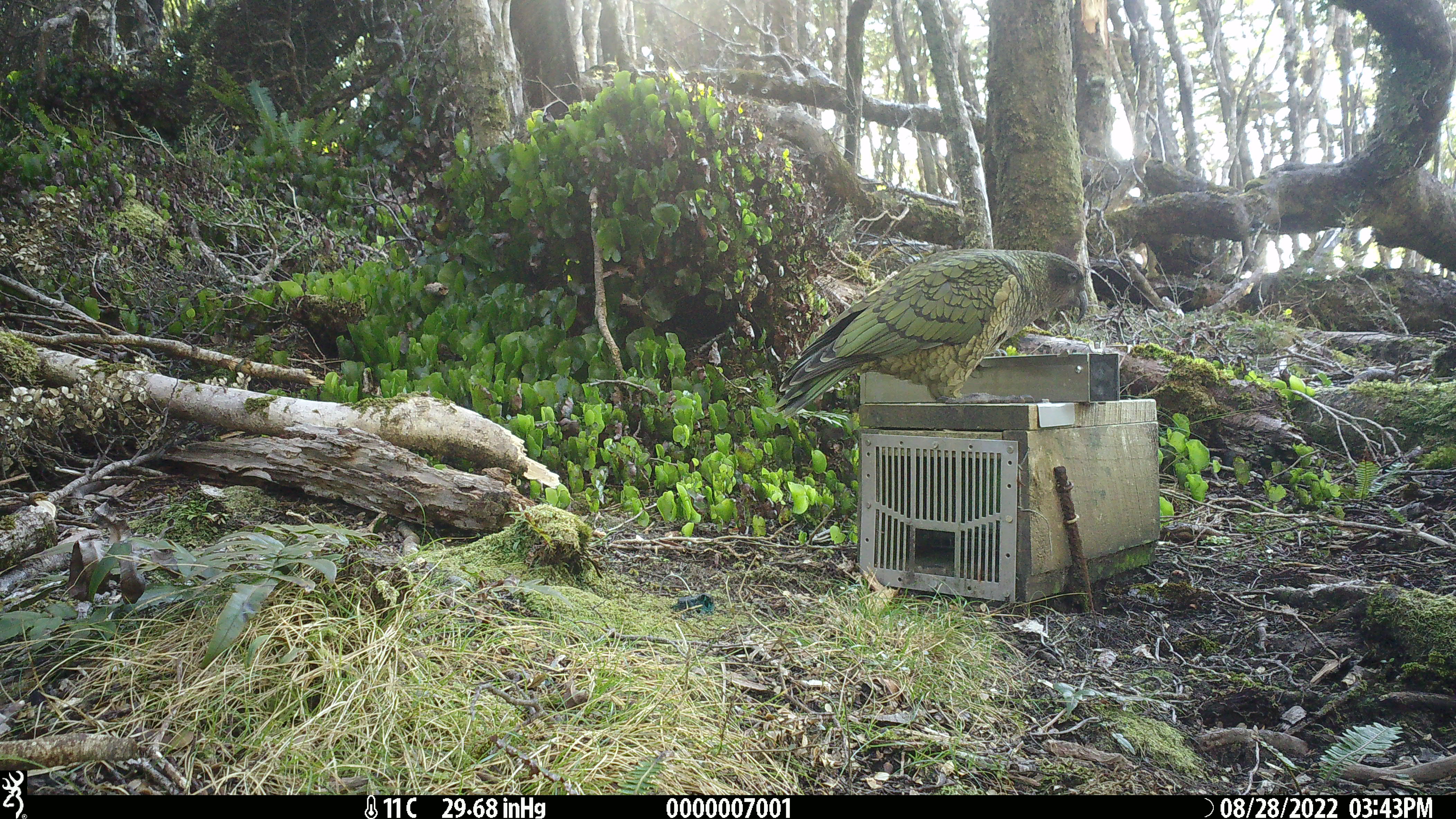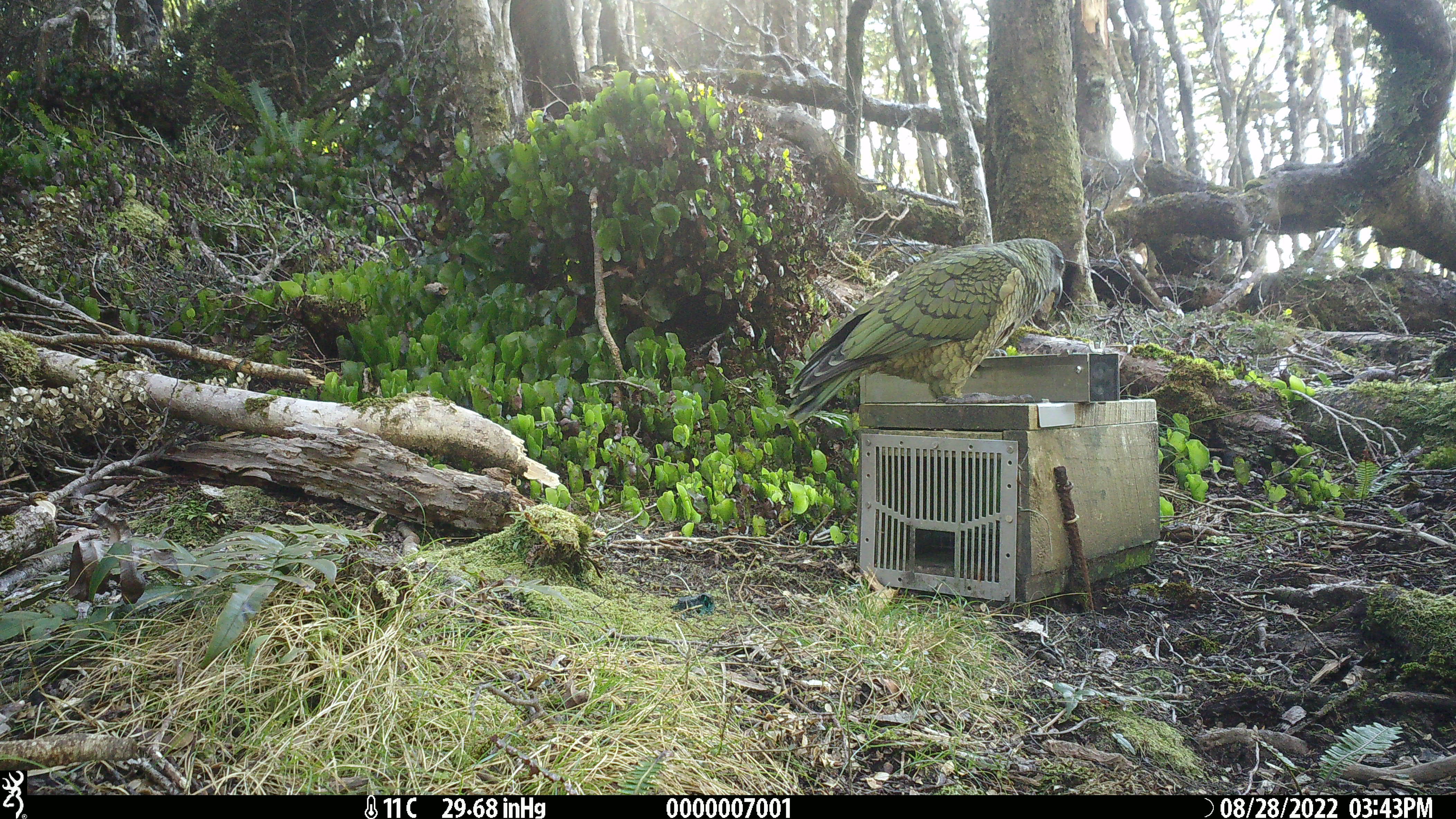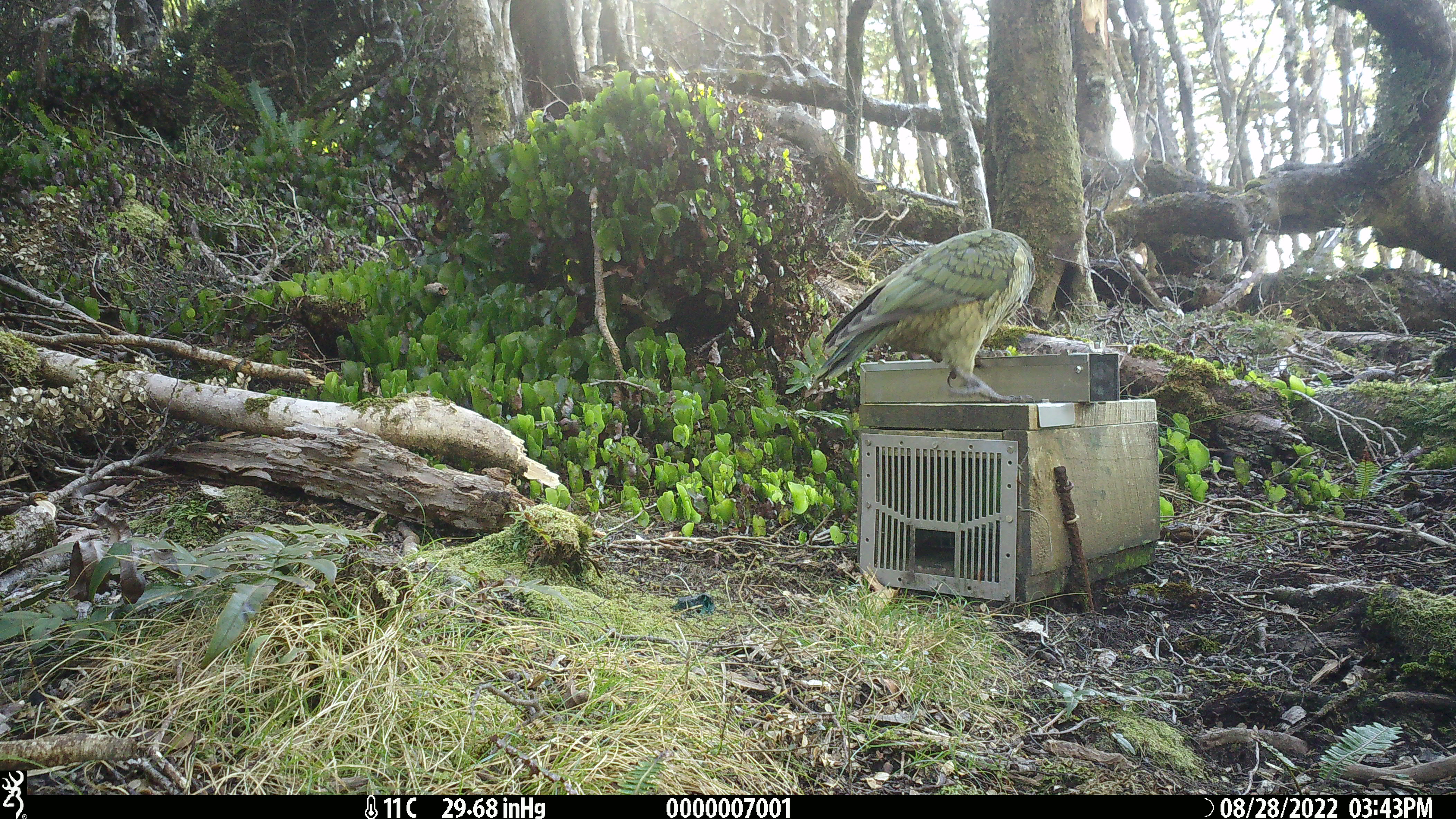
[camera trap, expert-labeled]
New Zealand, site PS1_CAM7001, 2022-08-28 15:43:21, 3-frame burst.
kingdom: Animalia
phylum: Chordata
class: Aves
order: Psittaciformes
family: Strigopidae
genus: Nestor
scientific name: Nestor notabilis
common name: kea